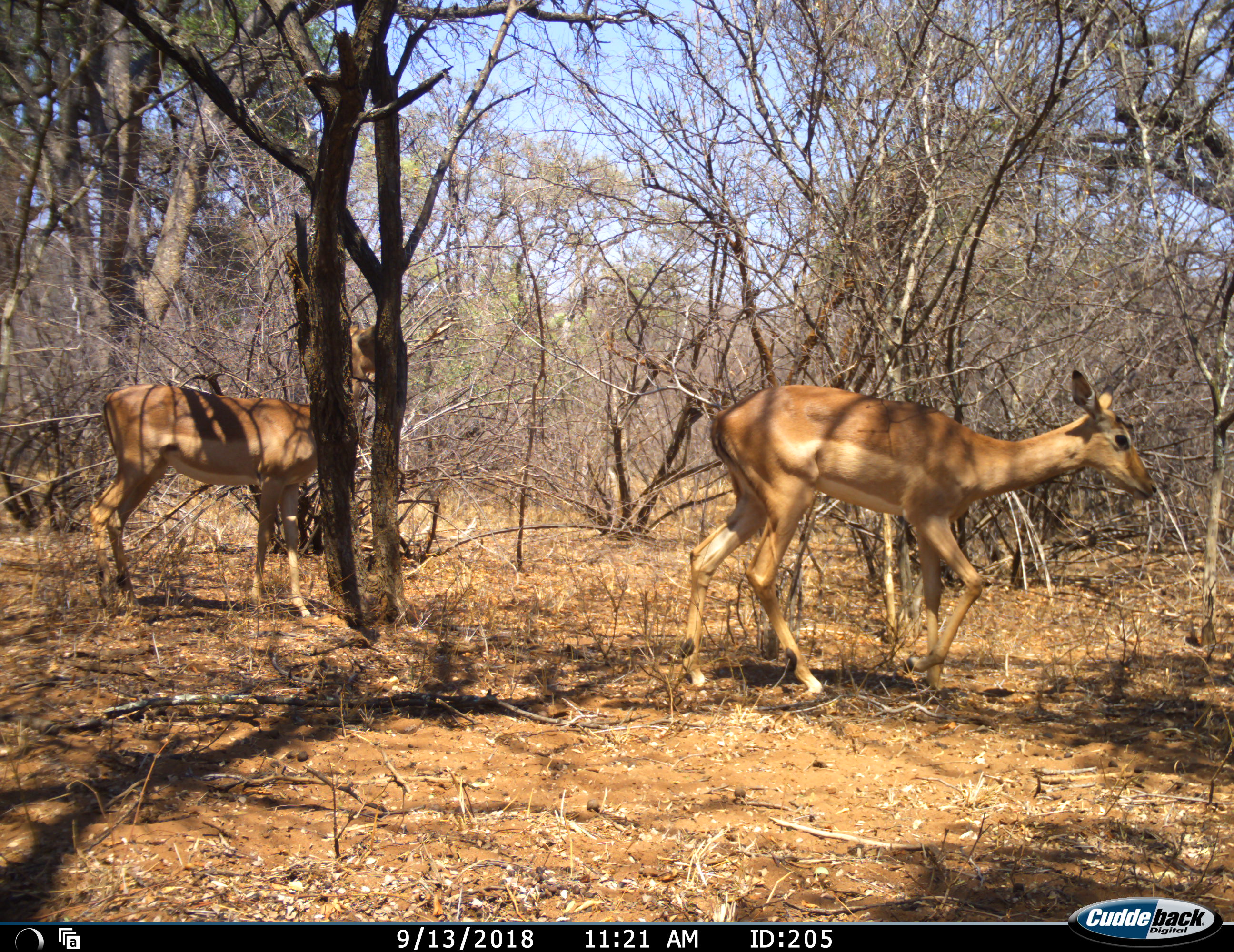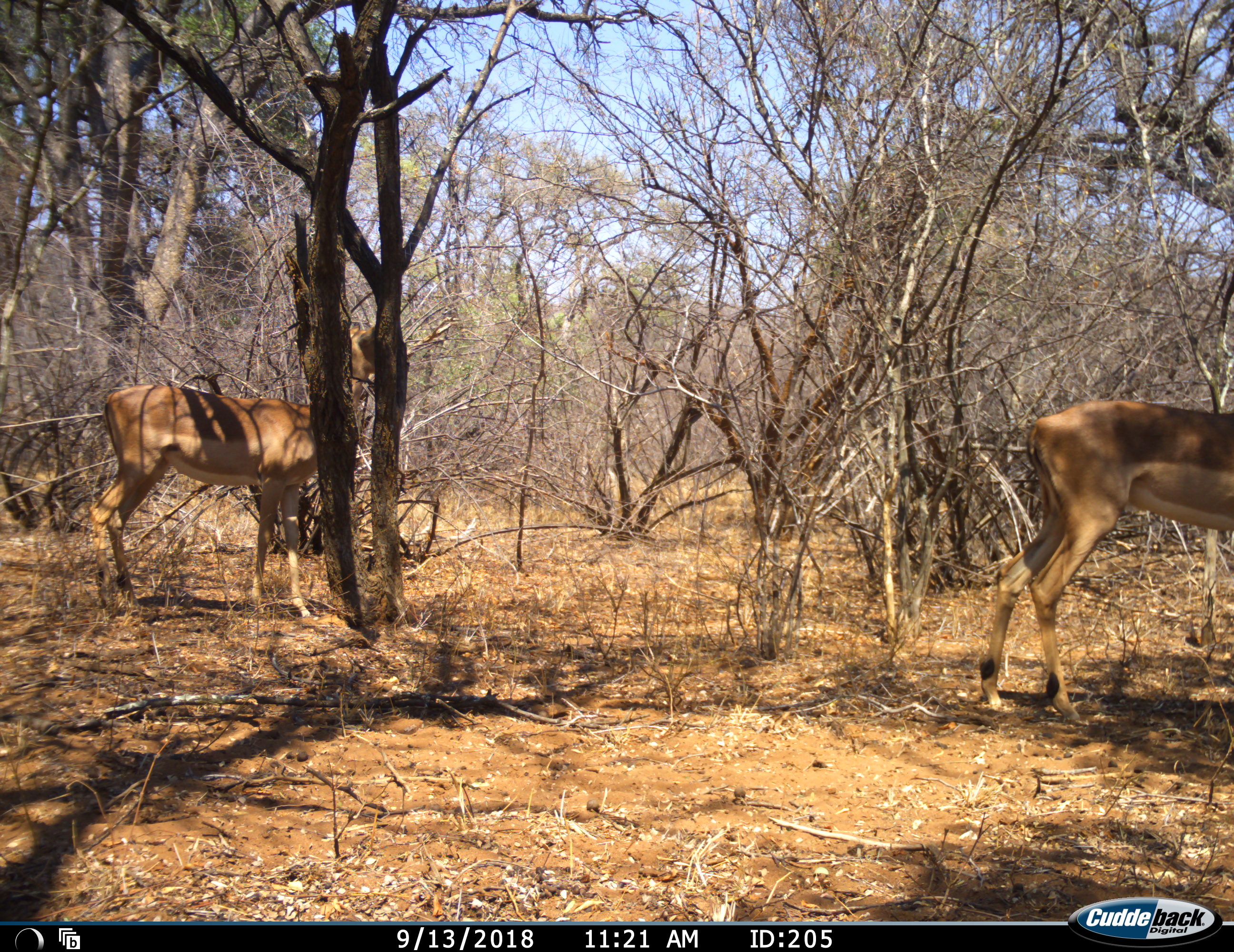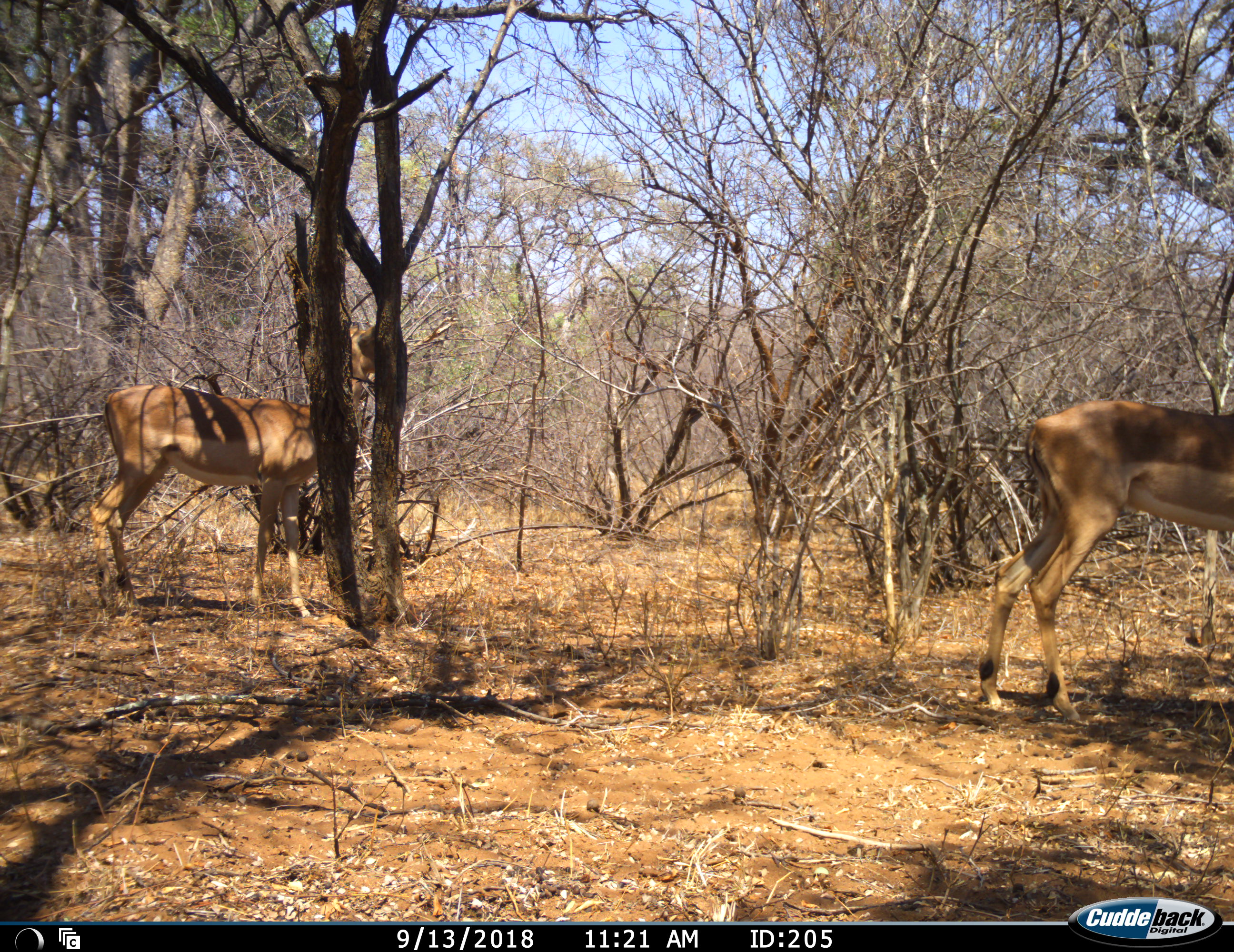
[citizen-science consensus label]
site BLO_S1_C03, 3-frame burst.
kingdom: Animalia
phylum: Chordata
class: Mammalia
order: Artiodactyla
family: Bovidae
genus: Aepyceros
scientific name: Aepyceros melampus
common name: impala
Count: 2.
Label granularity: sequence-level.